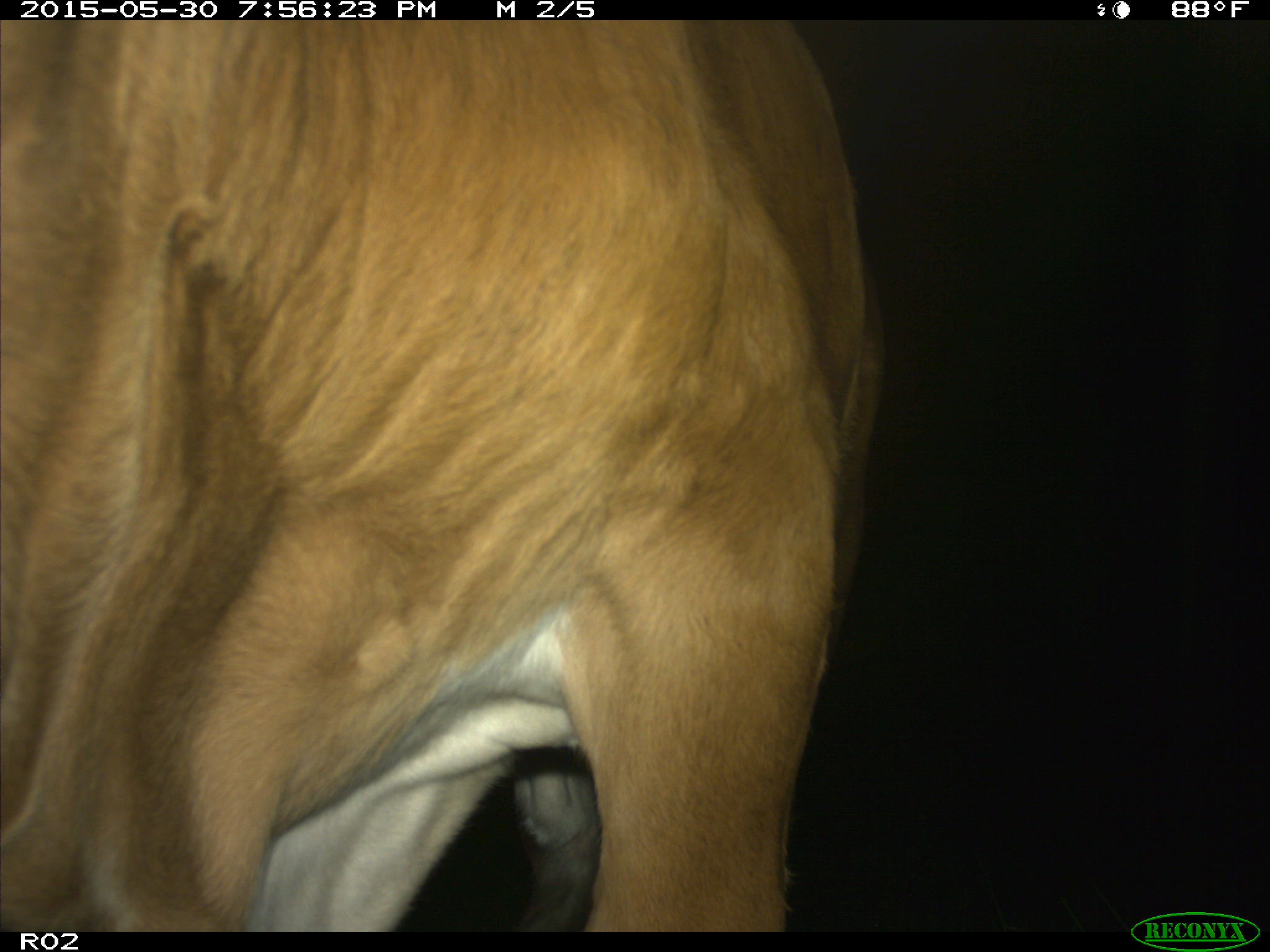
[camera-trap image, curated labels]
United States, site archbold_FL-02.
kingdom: Animalia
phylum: Chordata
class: Mammalia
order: Artiodactyla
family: Bovidae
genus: Bos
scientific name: Bos taurus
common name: domestic cow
Bos taurus (domestic cow).